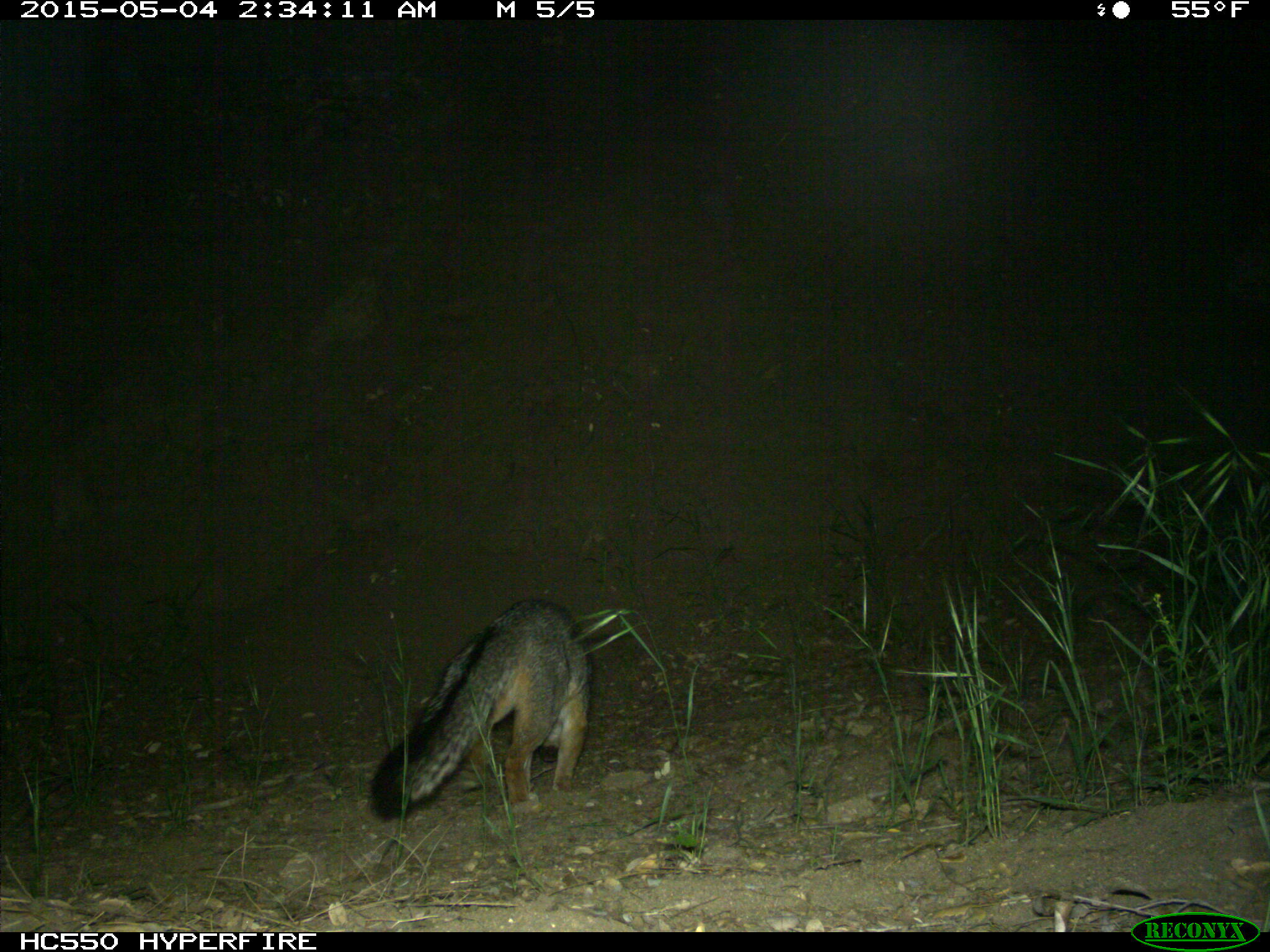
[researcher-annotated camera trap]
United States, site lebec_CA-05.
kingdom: Animalia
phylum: Chordata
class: Mammalia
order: Carnivora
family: Canidae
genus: Urocyon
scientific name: Urocyon cinereoargenteus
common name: gray fox